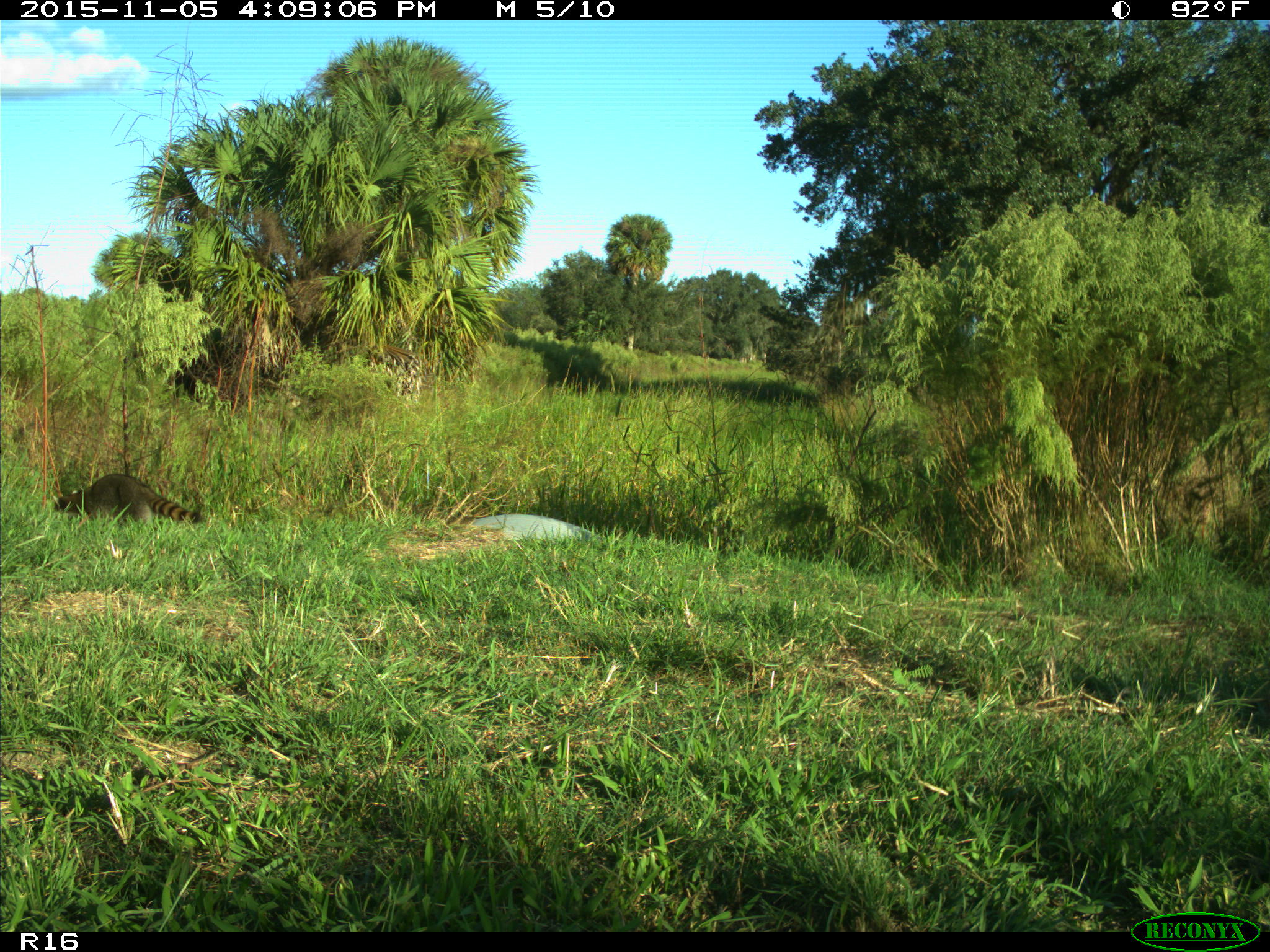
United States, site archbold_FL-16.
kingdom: Animalia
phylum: Chordata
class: Mammalia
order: Carnivora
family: Procyonidae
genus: Procyon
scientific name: Procyon lotor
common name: common raccoon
Procyon lotor (common raccoon).